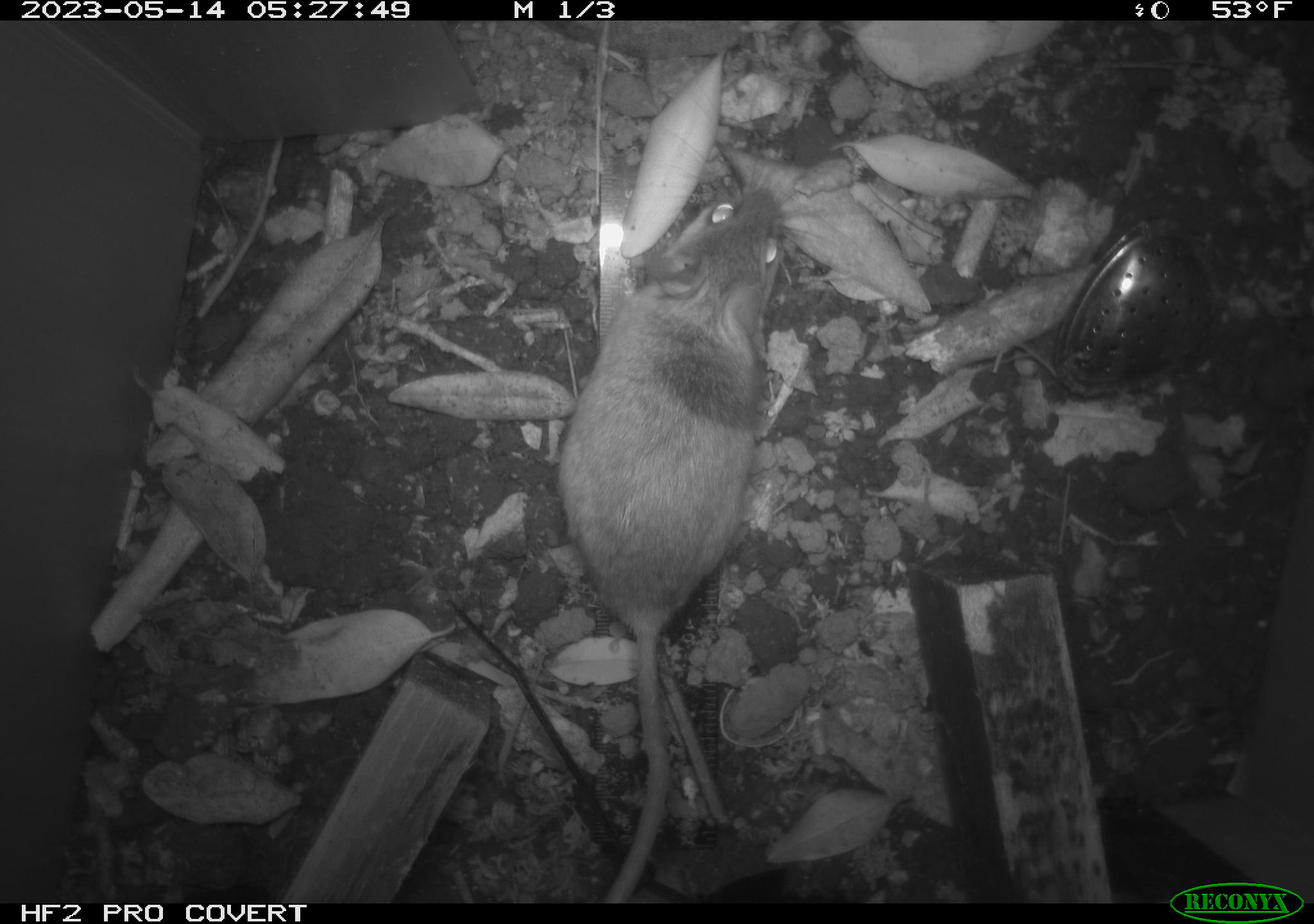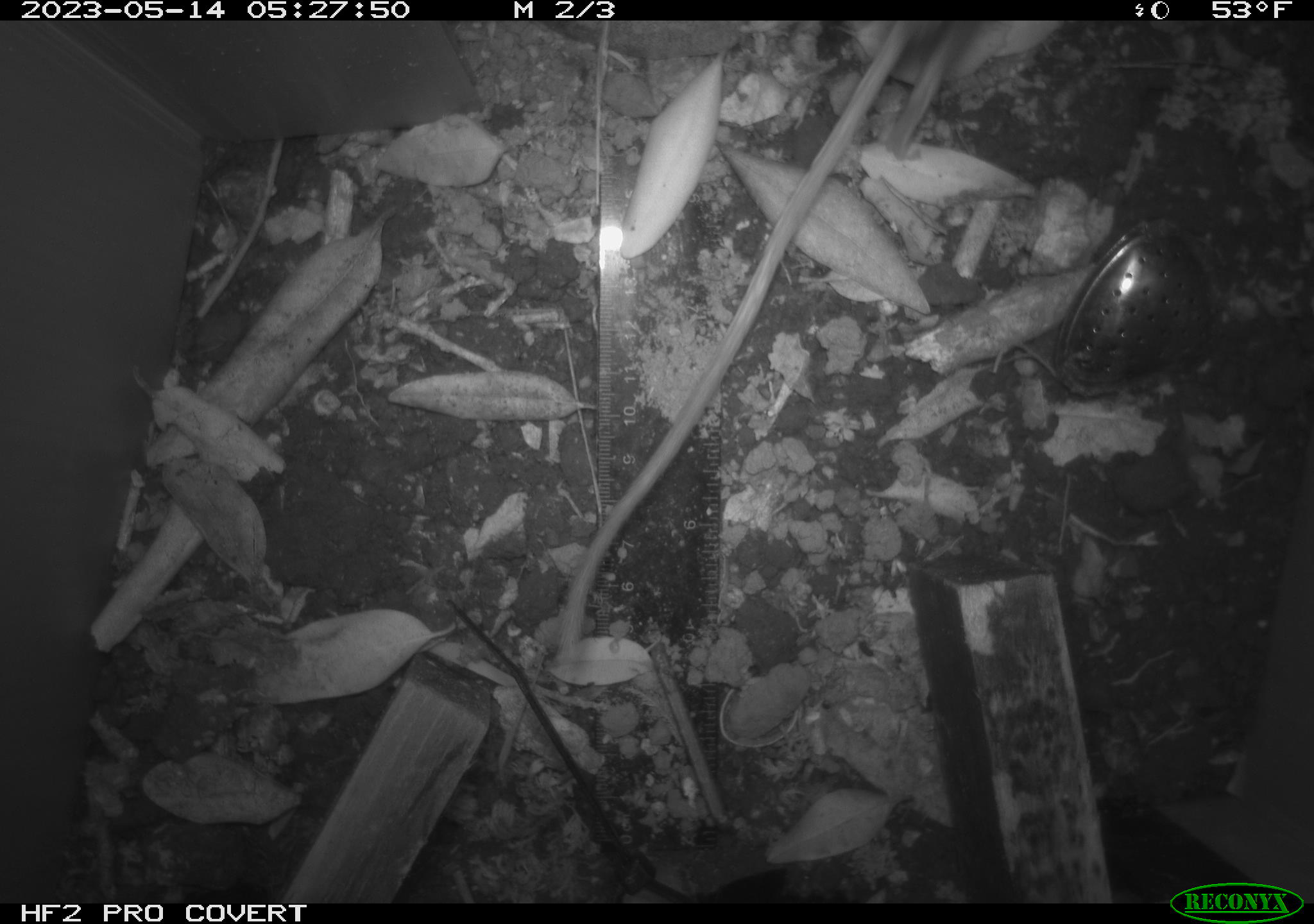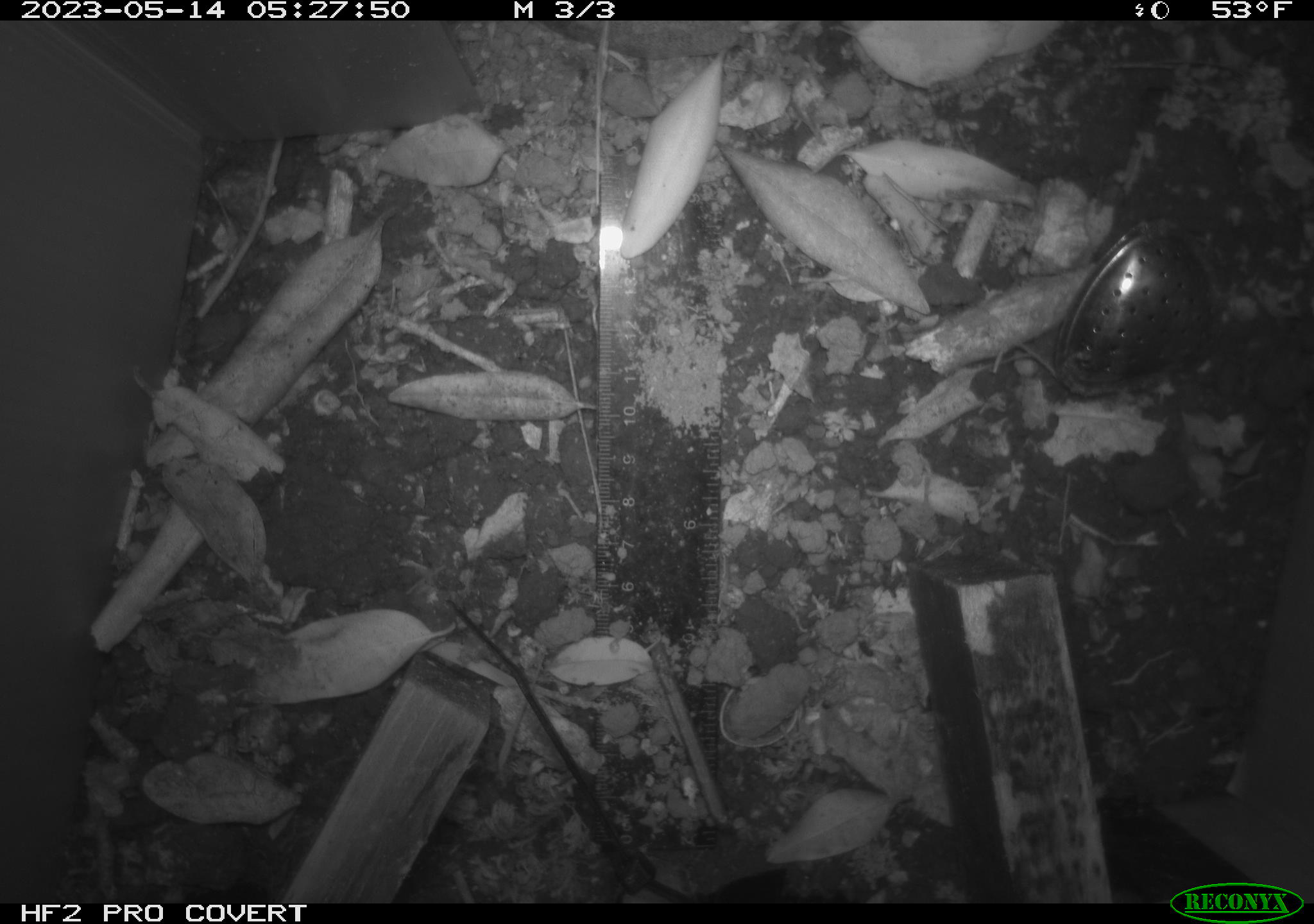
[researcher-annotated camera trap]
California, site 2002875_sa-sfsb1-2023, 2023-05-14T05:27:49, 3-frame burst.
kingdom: Animalia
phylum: Chordata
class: Mammalia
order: Rodentia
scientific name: Rodentia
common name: mouse species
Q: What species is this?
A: Mouse species (Rodentia).